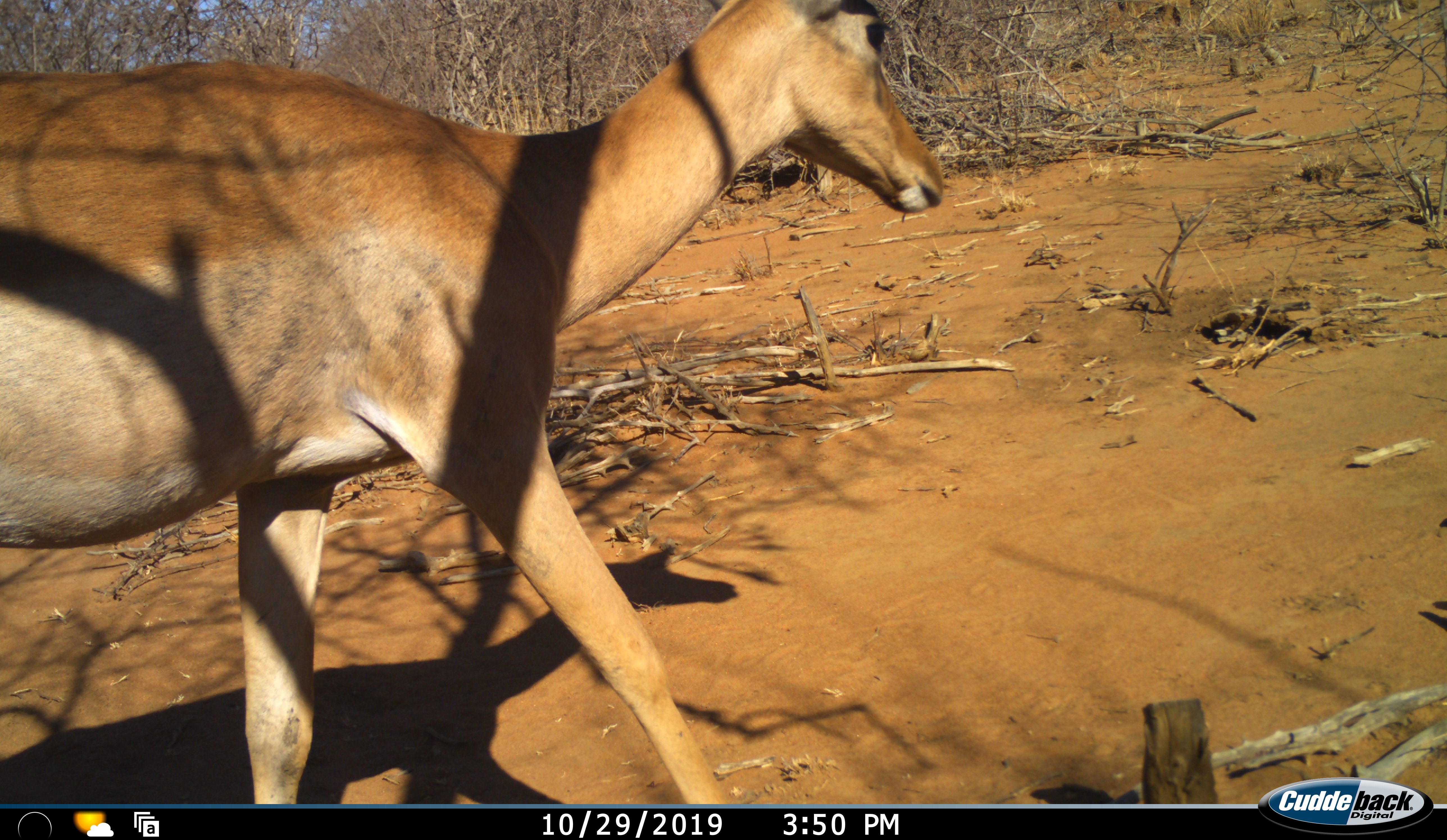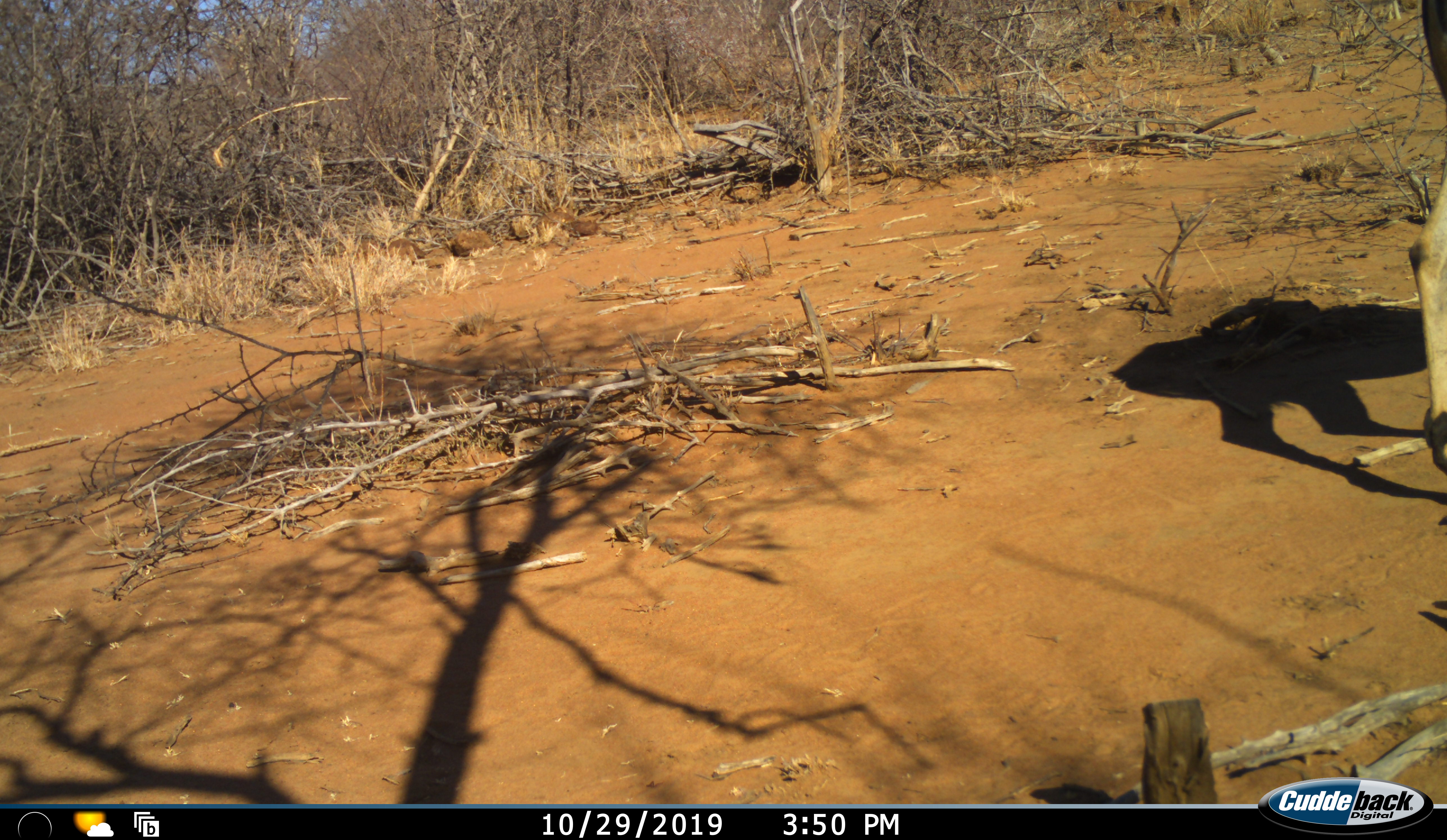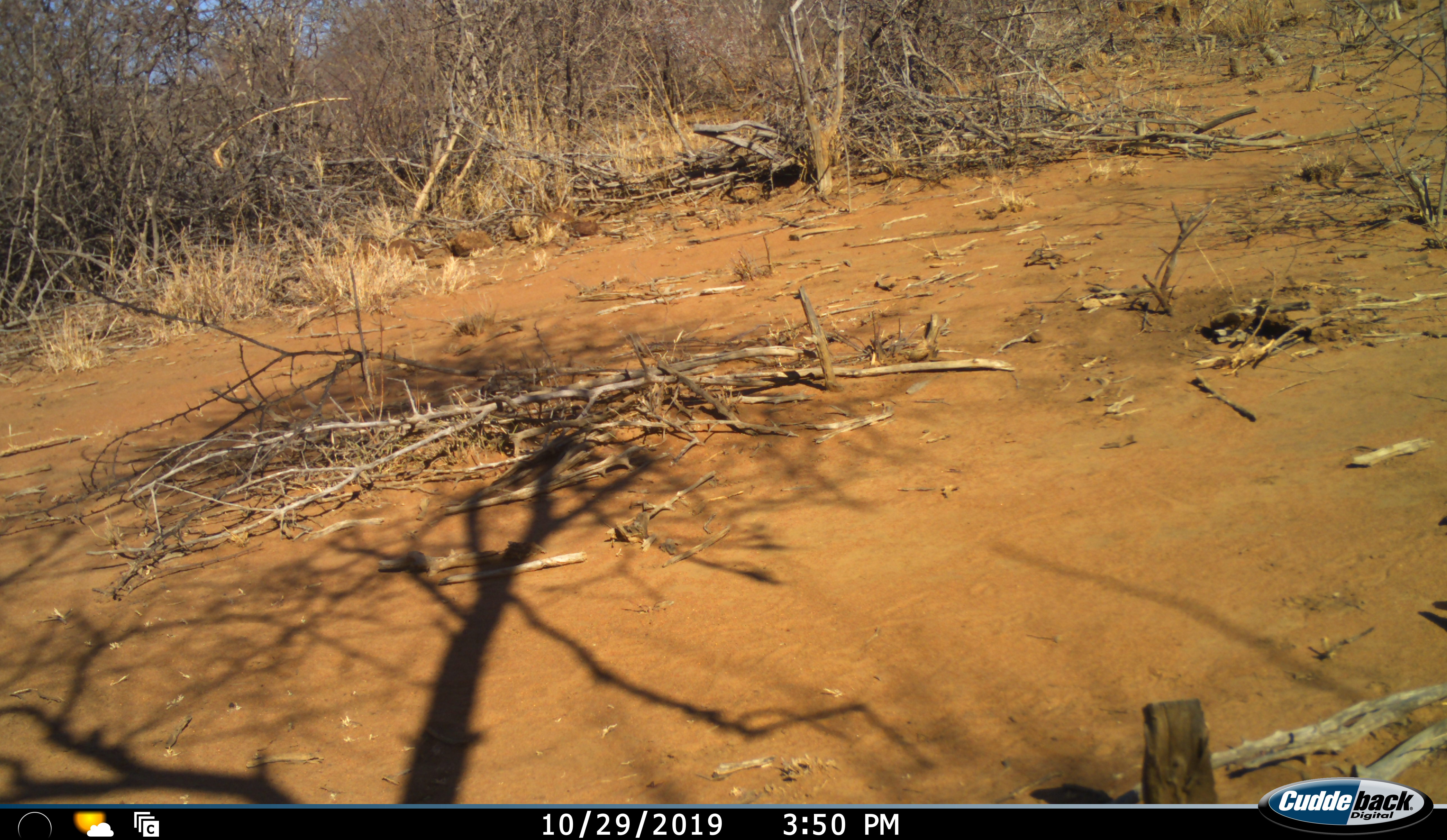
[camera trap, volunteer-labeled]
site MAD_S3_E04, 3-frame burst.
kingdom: Animalia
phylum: Chordata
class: Mammalia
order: Artiodactyla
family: Bovidae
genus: Aepyceros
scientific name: Aepyceros melampus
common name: impala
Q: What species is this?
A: Impala (Aepyceros melampus).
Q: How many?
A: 1.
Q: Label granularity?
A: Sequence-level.